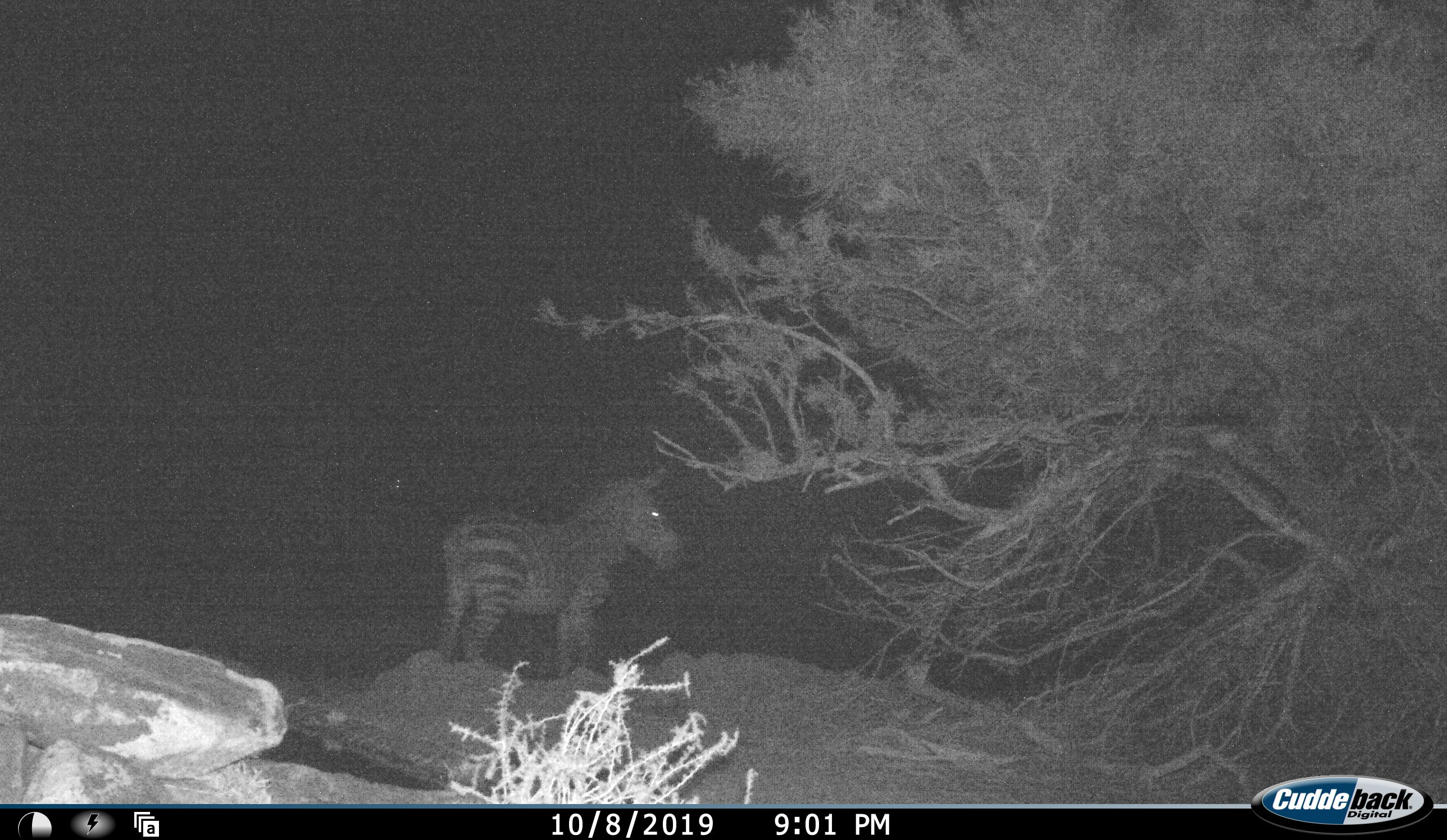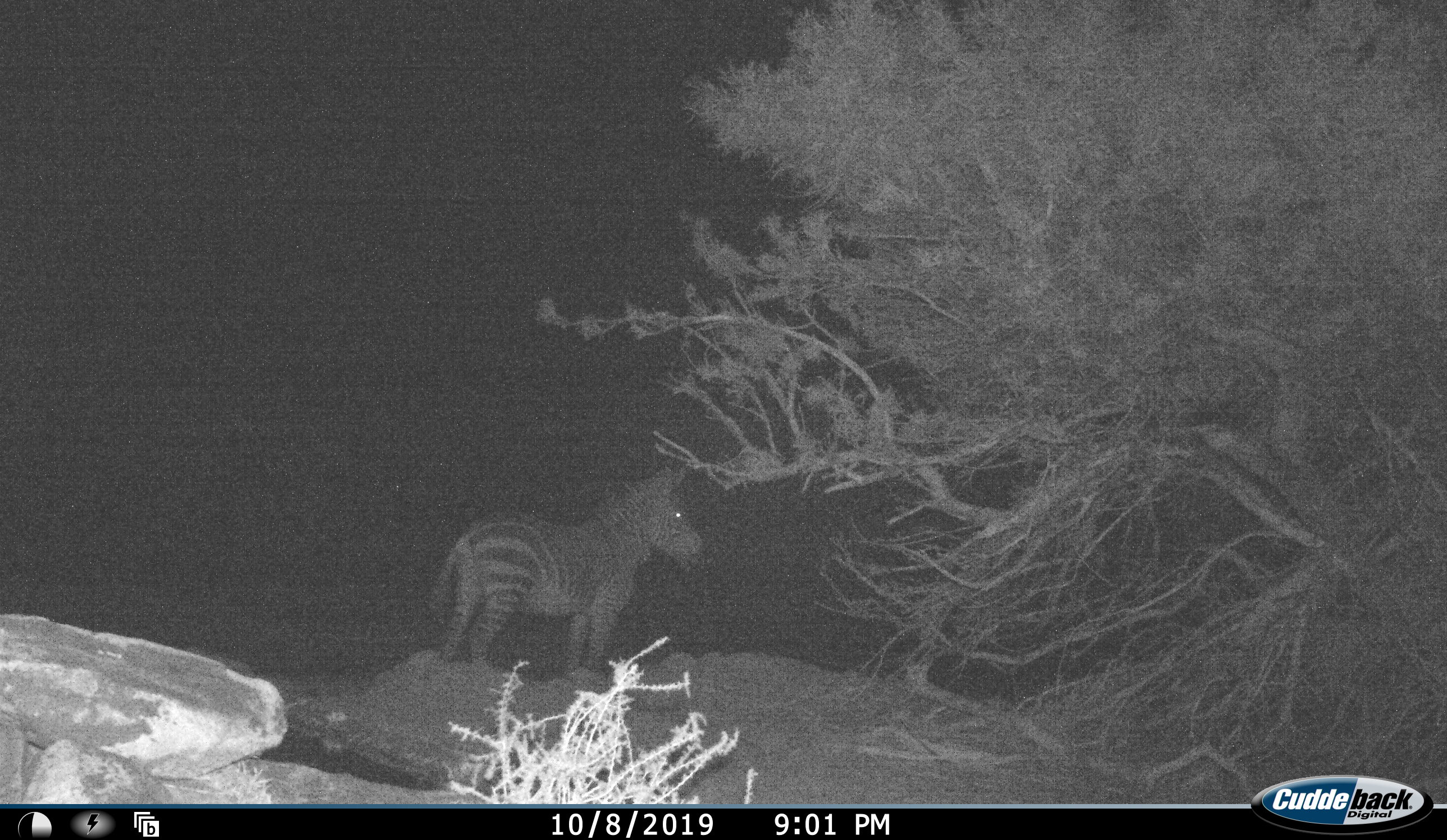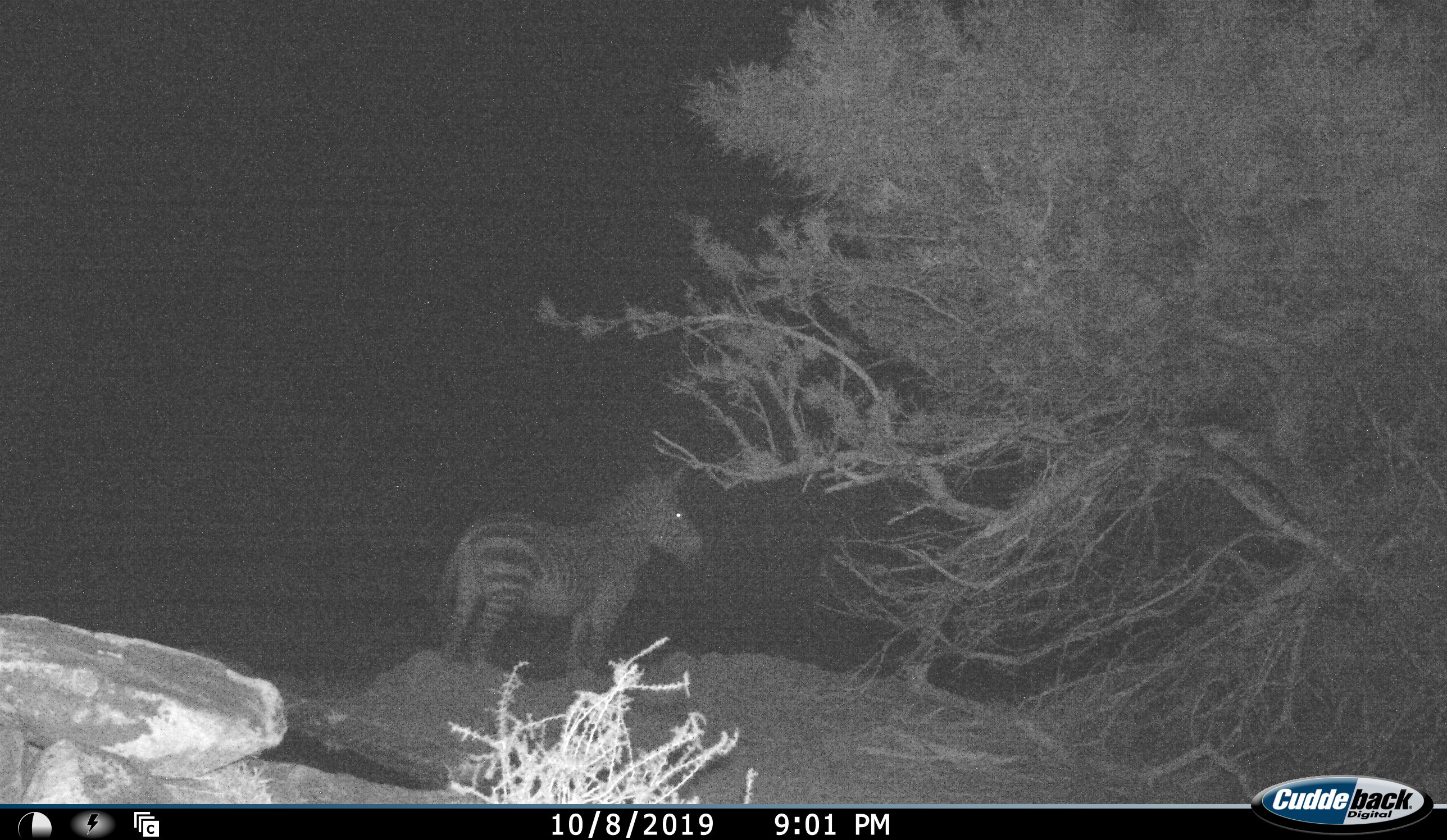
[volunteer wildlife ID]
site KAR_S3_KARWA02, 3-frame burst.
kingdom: Animalia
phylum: Chordata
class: Mammalia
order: Perissodactyla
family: Equidae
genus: Equus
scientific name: Equus zebra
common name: mountain zebra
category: zebramountain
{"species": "zebramountain (mountain zebra) (Equus zebra)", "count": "1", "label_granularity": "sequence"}